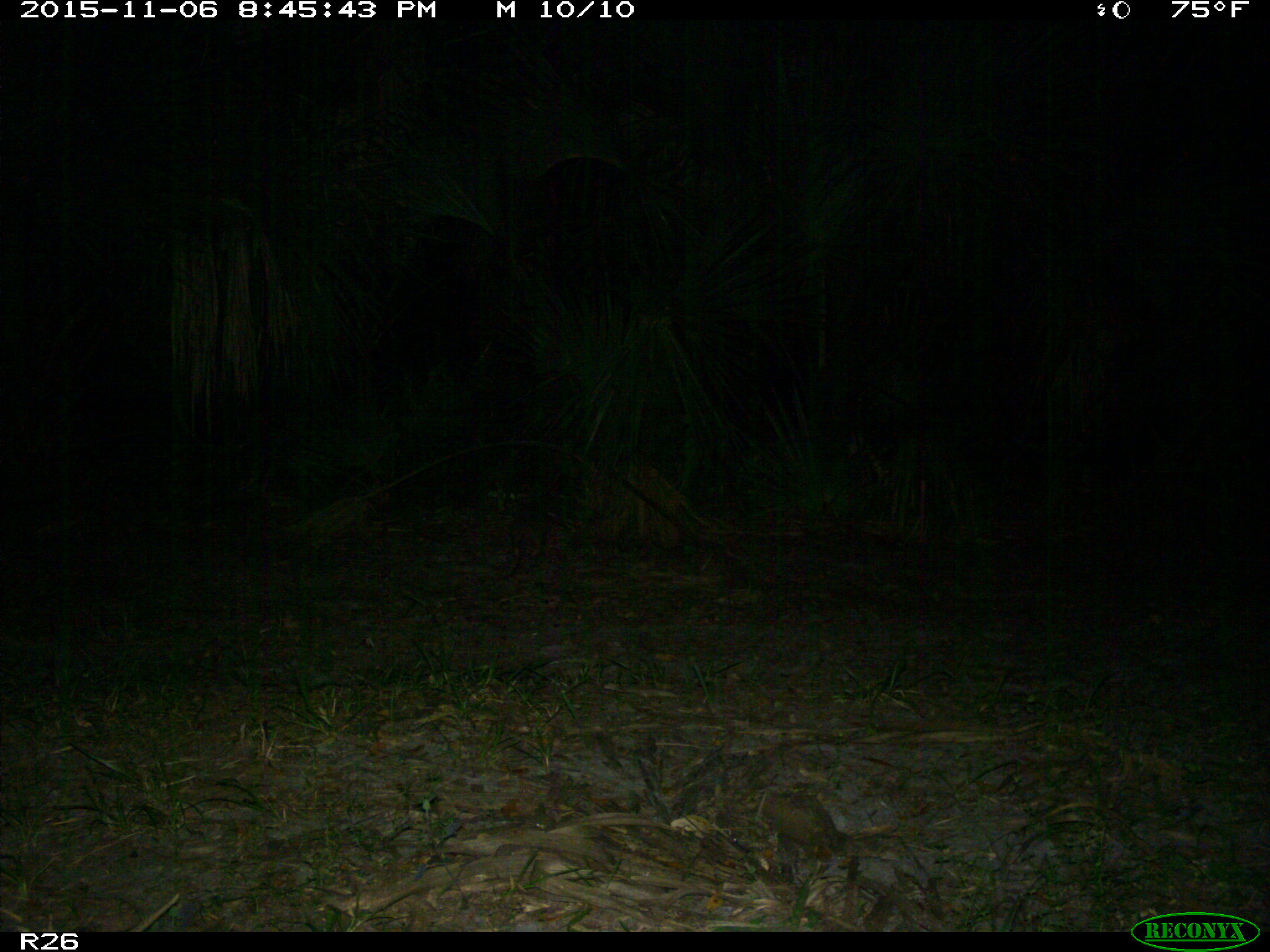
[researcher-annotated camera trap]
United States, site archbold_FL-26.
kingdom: Animalia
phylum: Chordata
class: Mammalia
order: Cingulata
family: Dasypodidae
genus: Dasypus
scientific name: Dasypus novemcinctus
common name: nine-banded armadillo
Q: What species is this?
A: Dasypus novemcinctus (nine-banded armadillo).